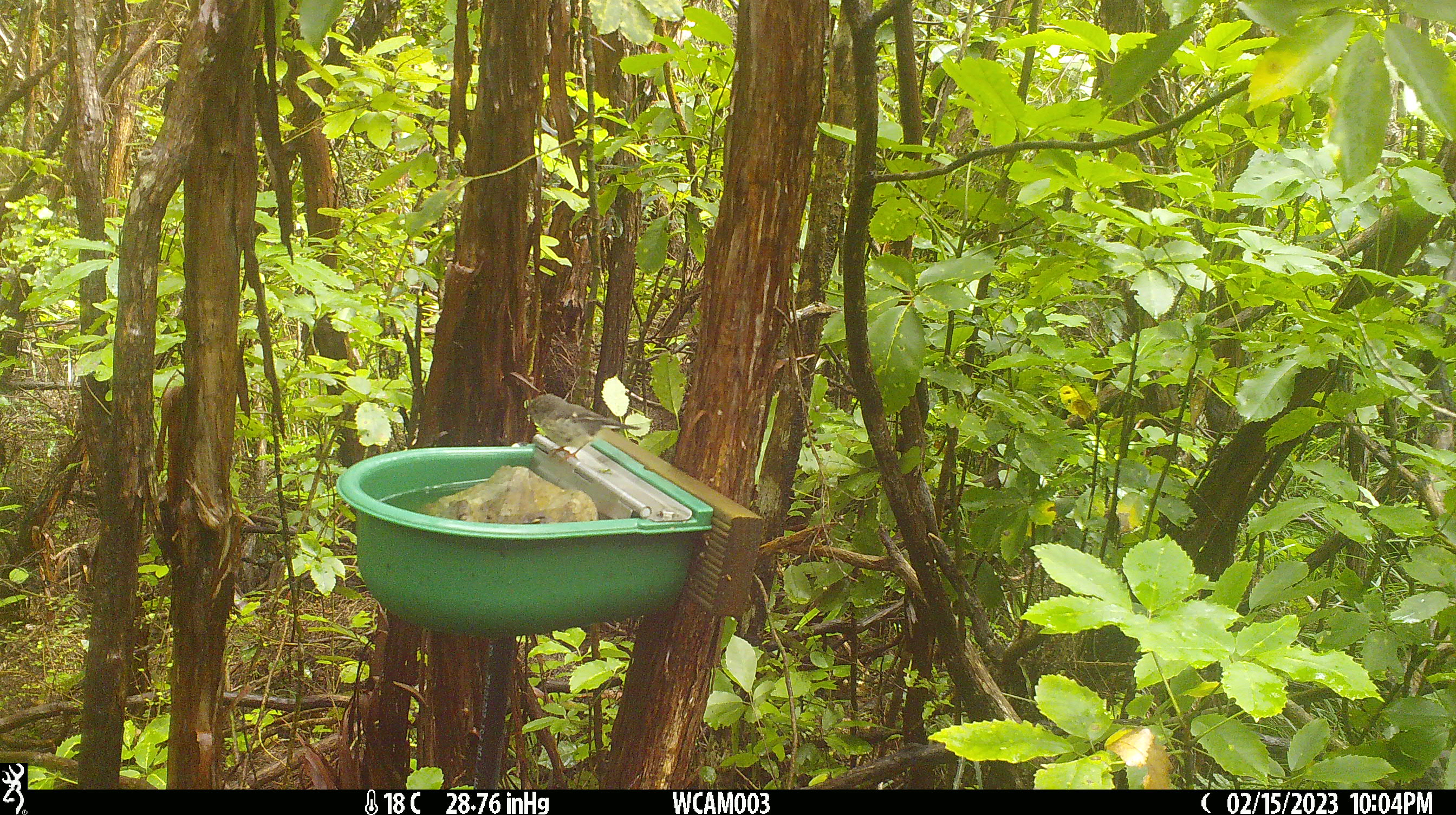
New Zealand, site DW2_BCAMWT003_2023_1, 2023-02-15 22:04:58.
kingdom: Animalia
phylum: Chordata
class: Aves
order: Passeriformes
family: Petroicidae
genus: Petroica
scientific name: Petroica macrocephala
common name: tomtit